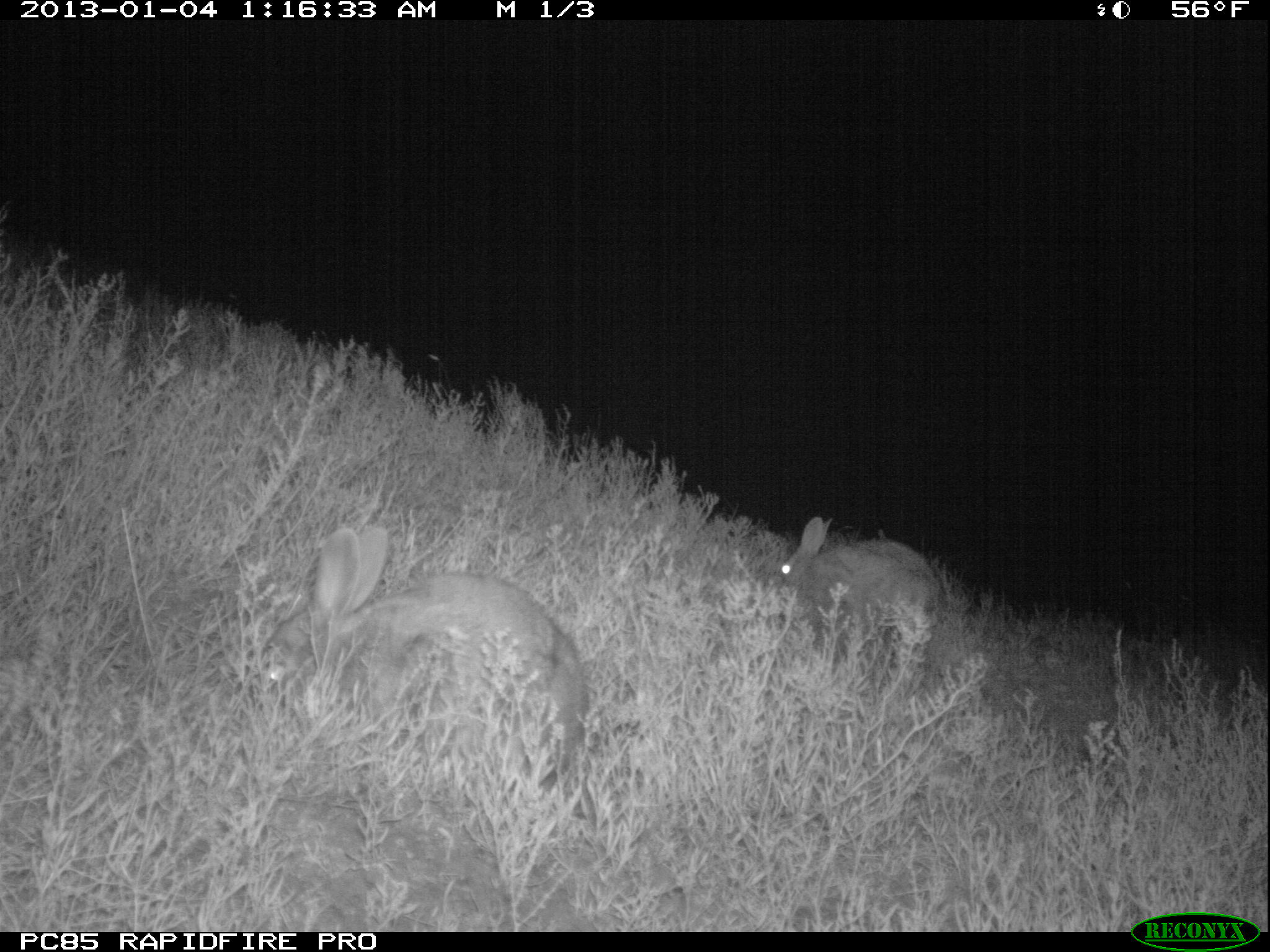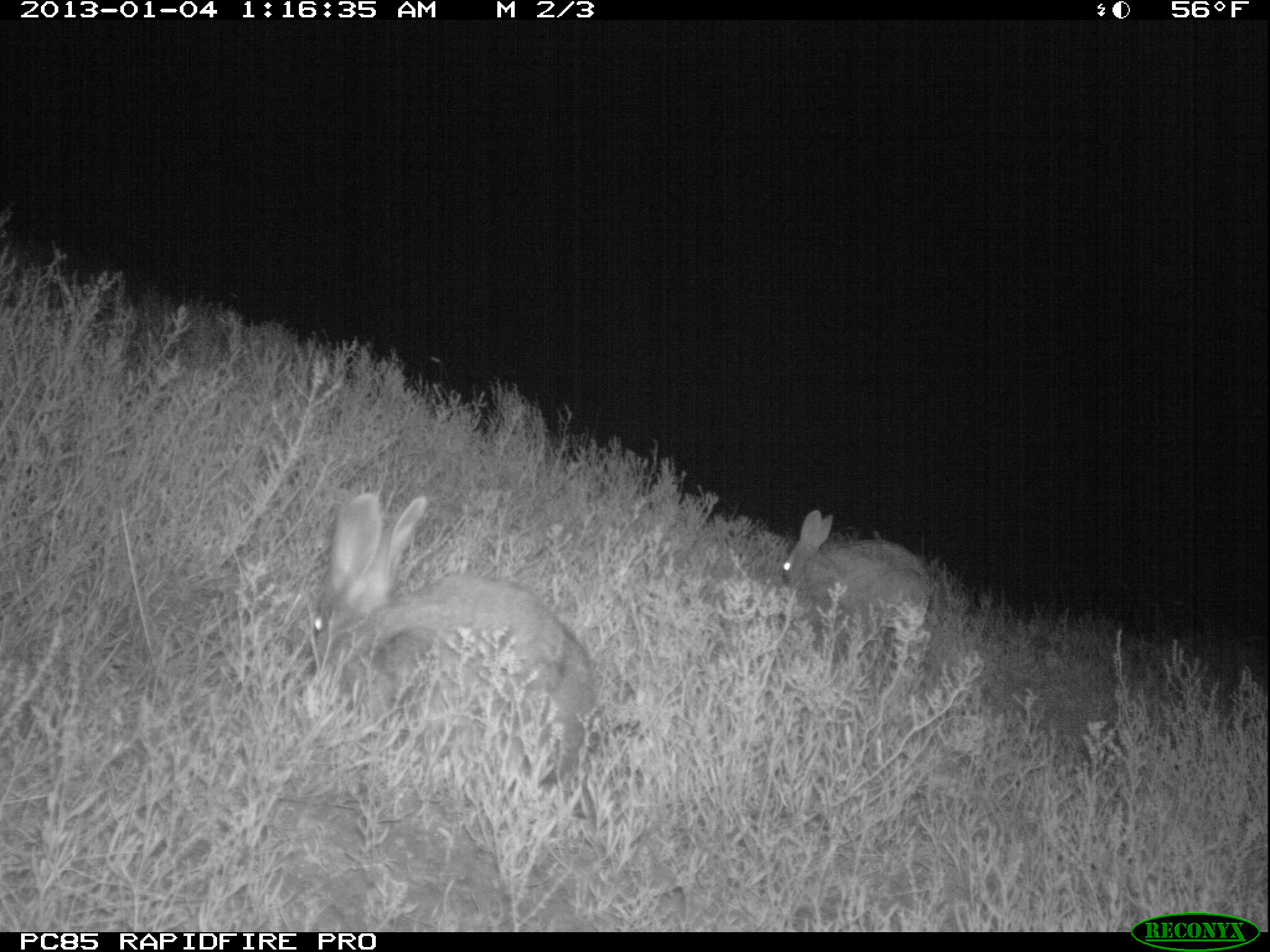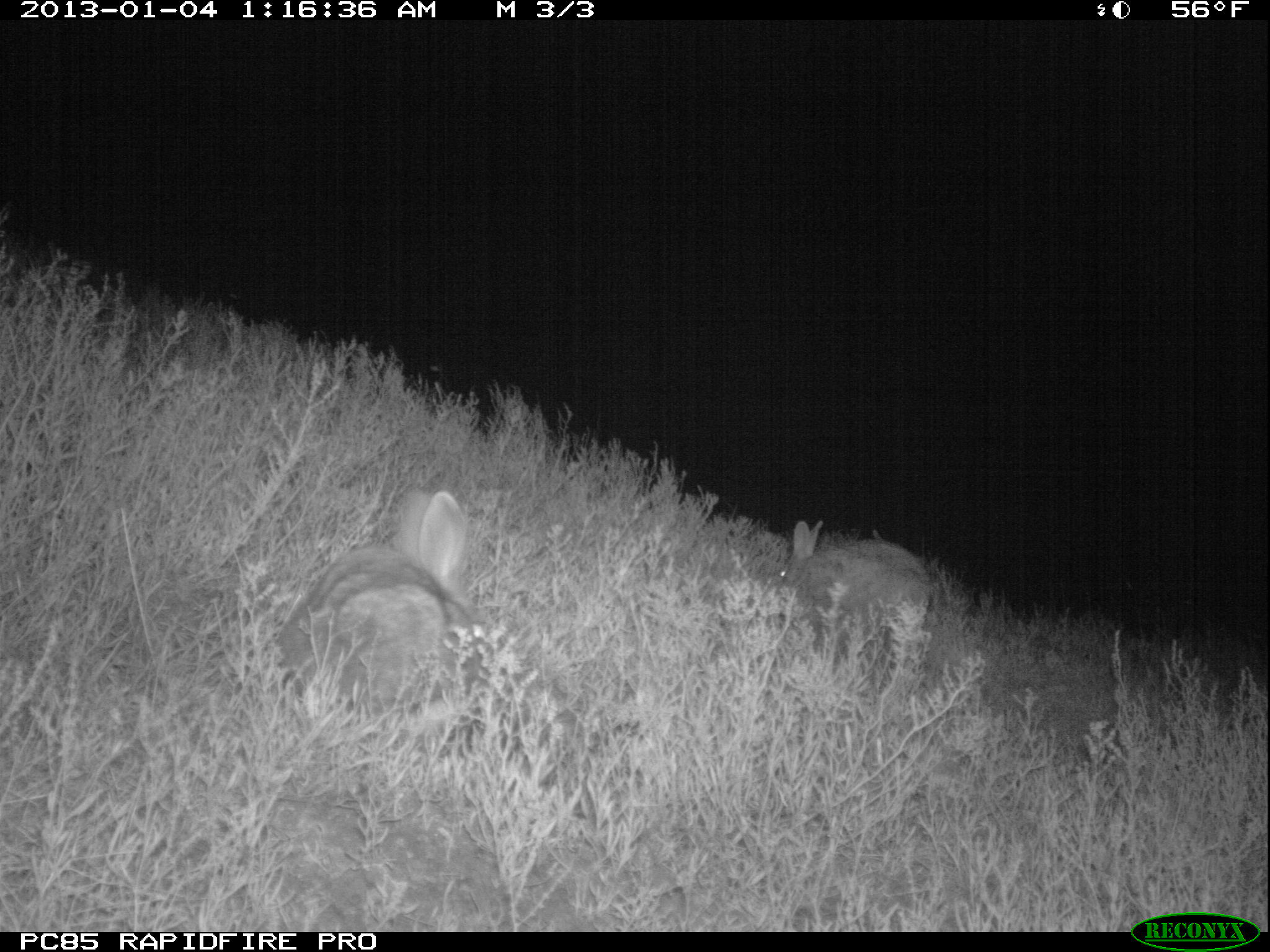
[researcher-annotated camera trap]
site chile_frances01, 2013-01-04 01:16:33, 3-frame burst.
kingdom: Animalia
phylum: Chordata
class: Mammalia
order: Lagomorpha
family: Leporidae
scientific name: Leporidae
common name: rabbits and hares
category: rabbit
Rabbit (rabbits and hares) (Leporidae).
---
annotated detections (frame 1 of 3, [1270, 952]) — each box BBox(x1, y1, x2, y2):
rabbit: BBox(249, 521, 590, 832); BBox(768, 518, 940, 674)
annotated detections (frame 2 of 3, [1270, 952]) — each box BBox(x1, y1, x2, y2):
rabbit: BBox(303, 490, 601, 823); BBox(773, 511, 932, 675)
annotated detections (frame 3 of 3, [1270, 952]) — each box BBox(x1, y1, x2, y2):
rabbit: BBox(276, 486, 487, 728); BBox(771, 521, 931, 677)